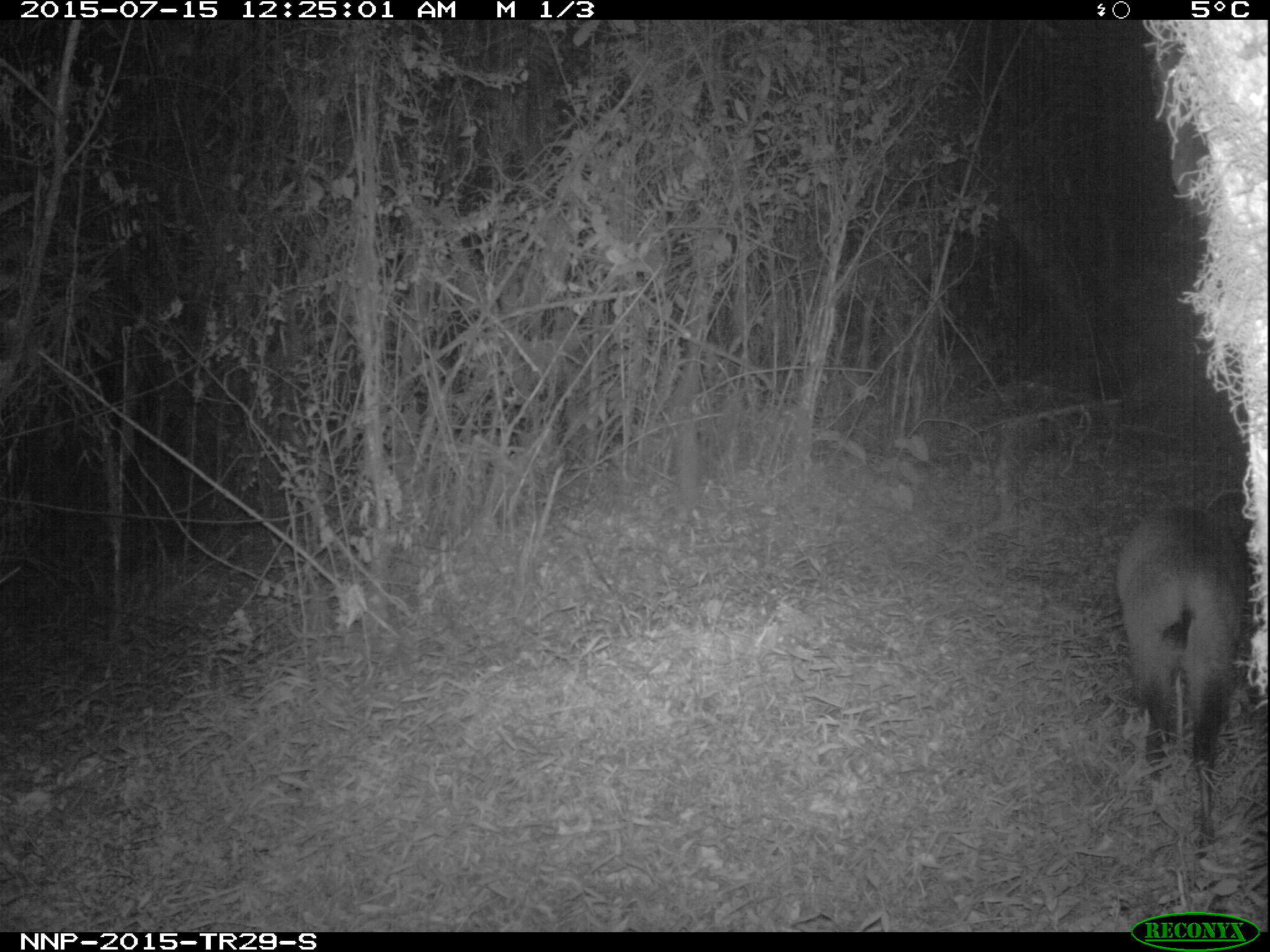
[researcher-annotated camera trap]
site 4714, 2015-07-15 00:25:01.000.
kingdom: Animalia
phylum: Chordata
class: Mammalia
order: Artiodactyla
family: Bovidae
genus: Cephalophus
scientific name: Cephalophus nigrifrons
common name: black-fronted duiker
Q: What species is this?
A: Cephalophus nigrifrons (black-fronted duiker).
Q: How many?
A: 1.